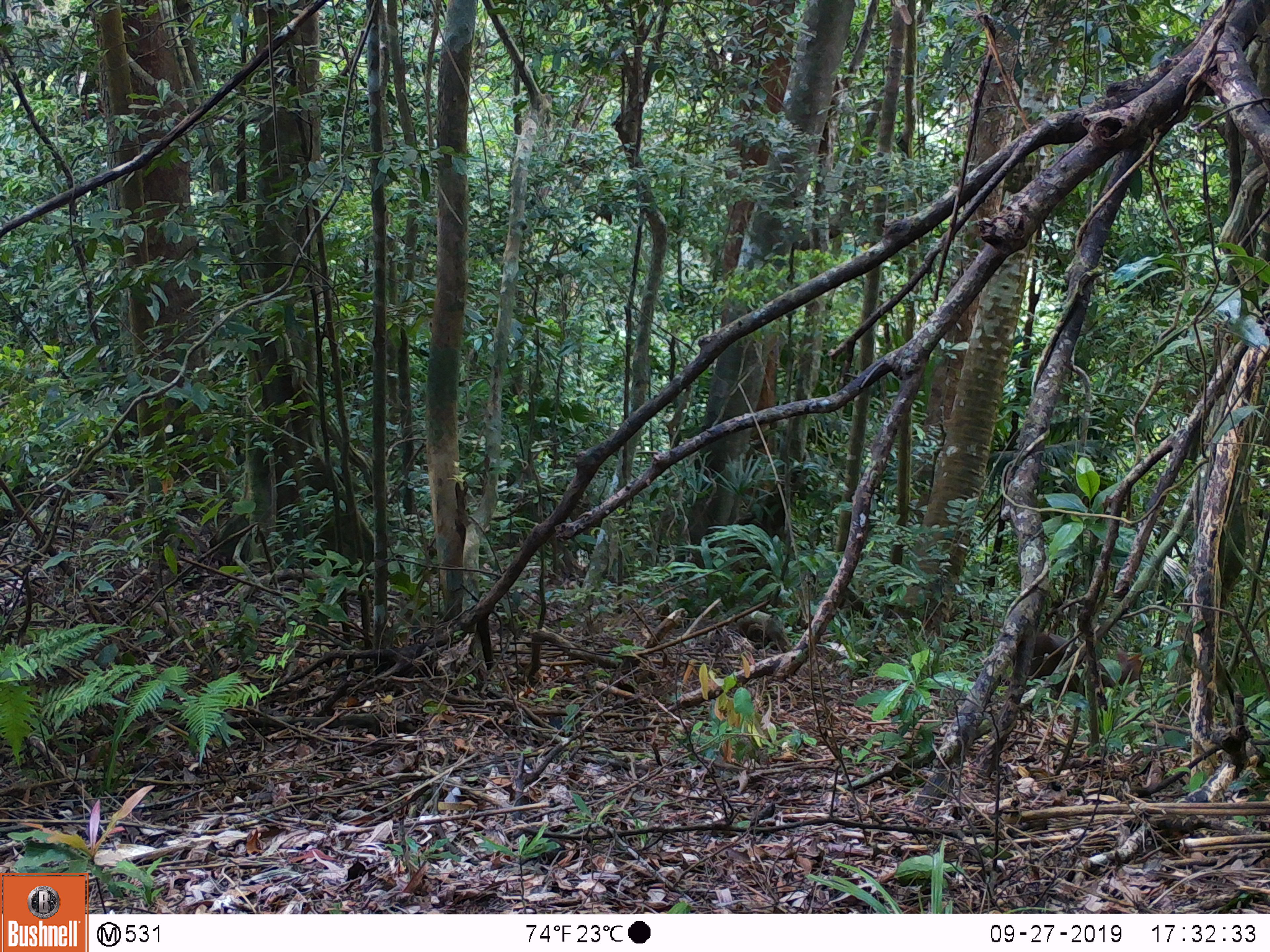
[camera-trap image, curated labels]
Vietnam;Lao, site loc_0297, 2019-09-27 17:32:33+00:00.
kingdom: Animalia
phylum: Chordata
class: Mammalia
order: Artiodactyla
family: Cervidae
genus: Muntiacus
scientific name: Muntiacus rooseveltorum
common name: roosevelt's muntjac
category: roosevelts muntjac group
Roosevelts muntjac group (roosevelt's muntjac) (Muntiacus rooseveltorum). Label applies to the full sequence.